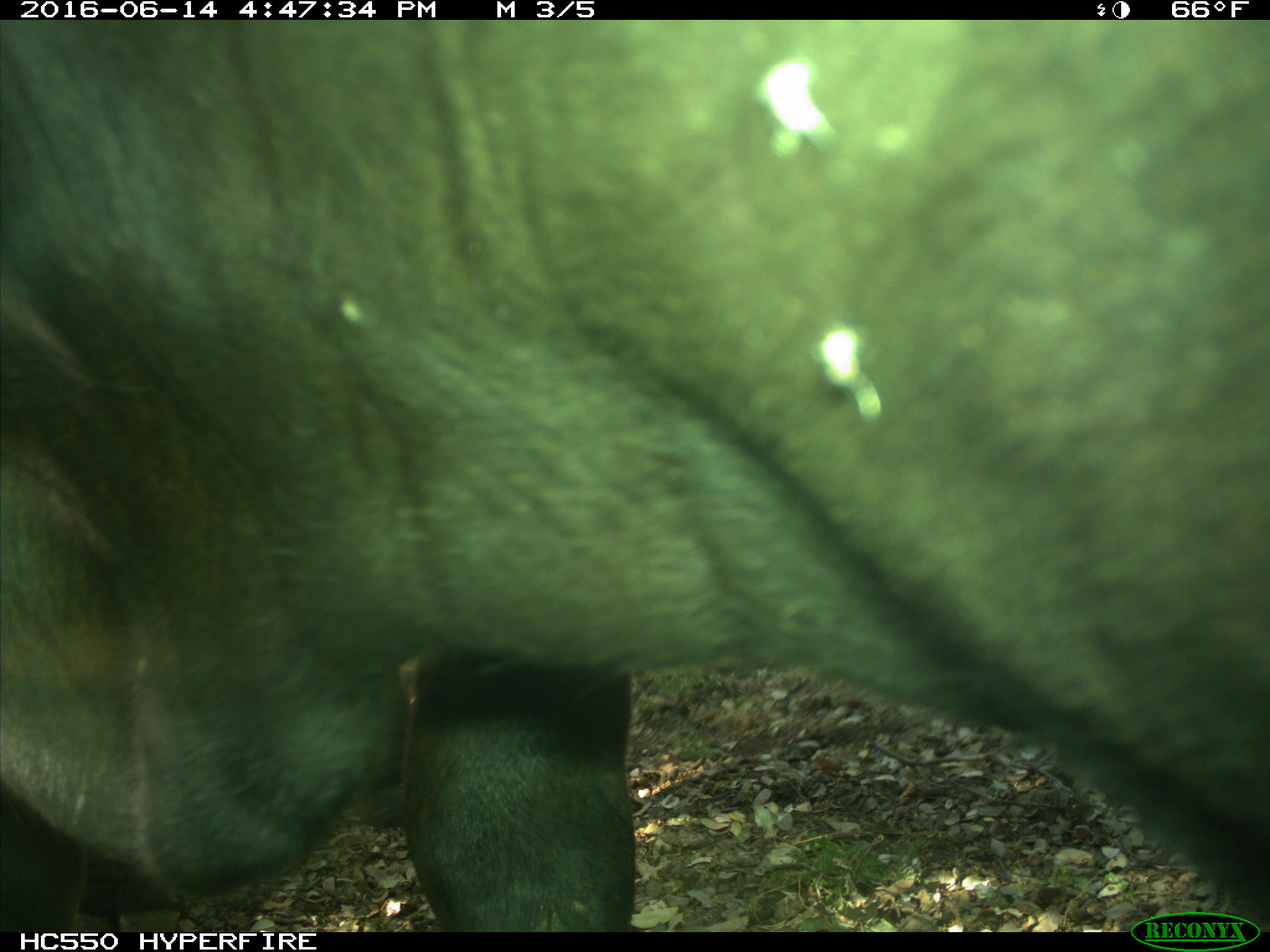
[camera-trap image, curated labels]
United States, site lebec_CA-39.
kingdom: Animalia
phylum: Chordata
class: Mammalia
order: Artiodactyla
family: Bovidae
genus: Bos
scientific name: Bos taurus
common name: domestic cow